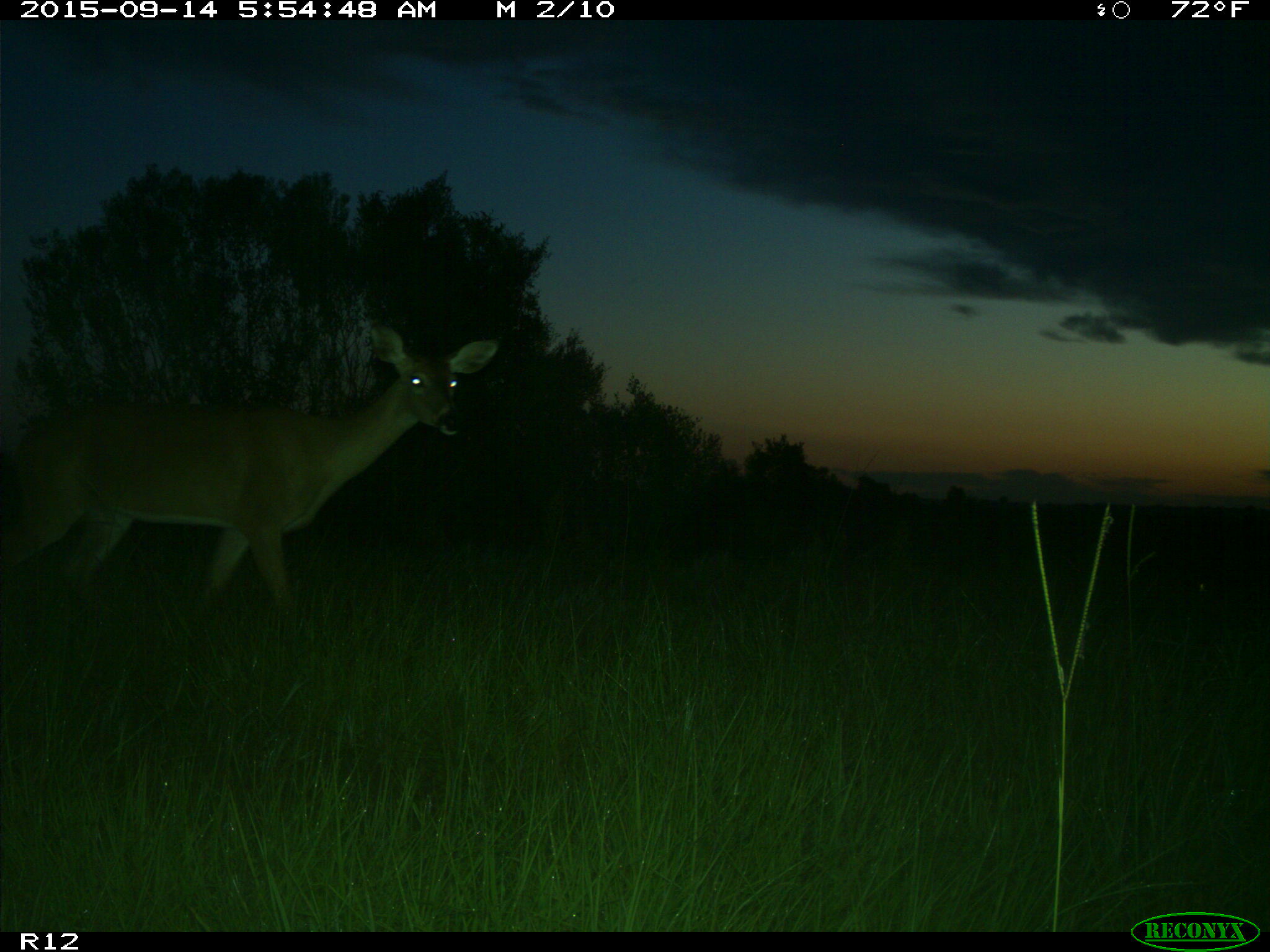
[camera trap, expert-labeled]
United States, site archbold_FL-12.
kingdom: Animalia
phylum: Chordata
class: Mammalia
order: Artiodactyla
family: Cervidae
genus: Odocoileus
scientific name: Odocoileus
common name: deer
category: unidentified deer